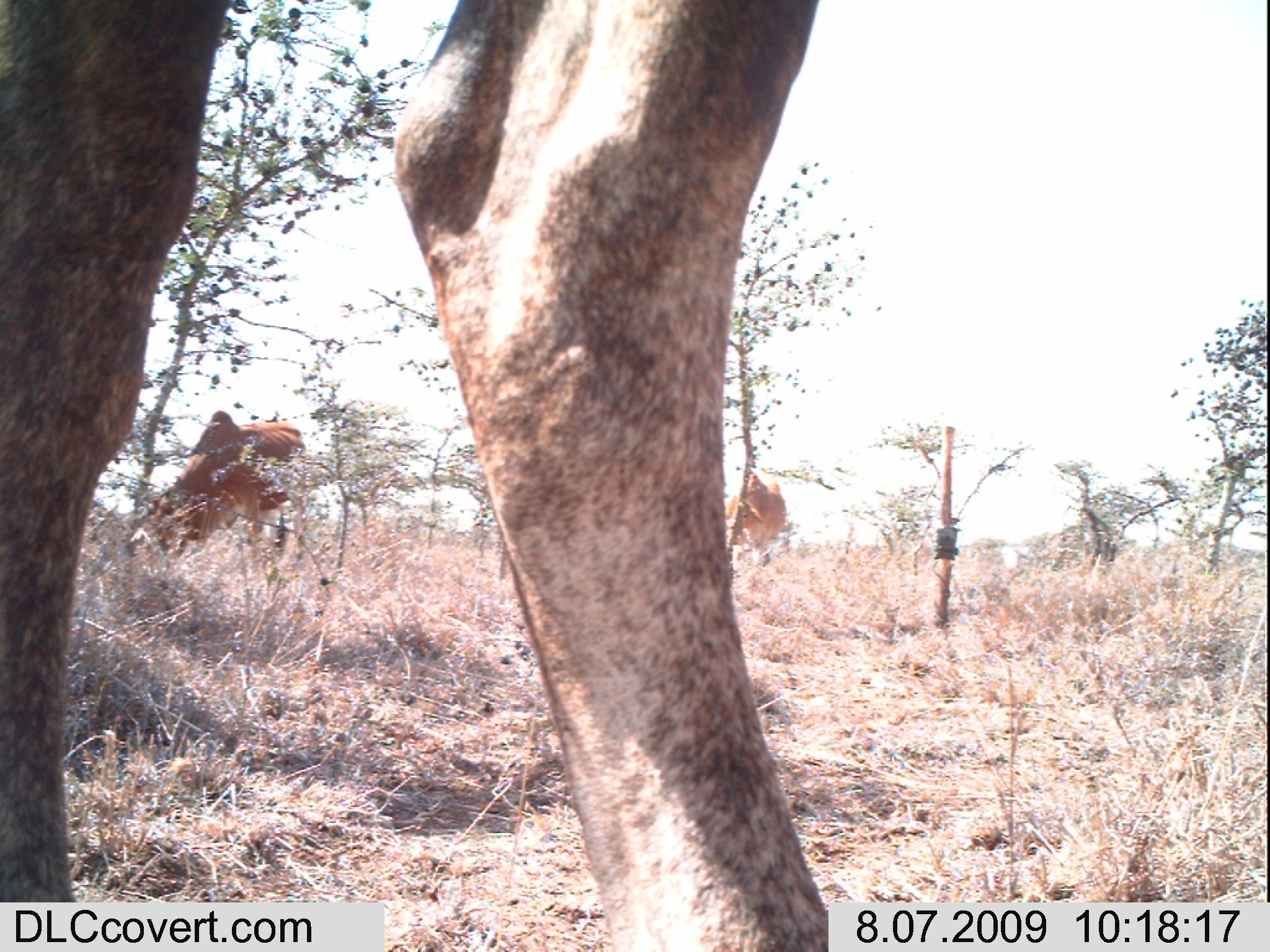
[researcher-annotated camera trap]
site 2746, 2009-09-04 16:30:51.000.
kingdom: Animalia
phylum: Chordata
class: Mammalia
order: Artiodactyla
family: Bovidae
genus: Bos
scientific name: Bos taurus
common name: domestic cattle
Bos taurus (domestic cattle), count 13.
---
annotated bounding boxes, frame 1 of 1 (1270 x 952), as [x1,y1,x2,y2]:
bos taurus: [0,0,841,952]; [125,407,307,601]; [727,472,789,567]